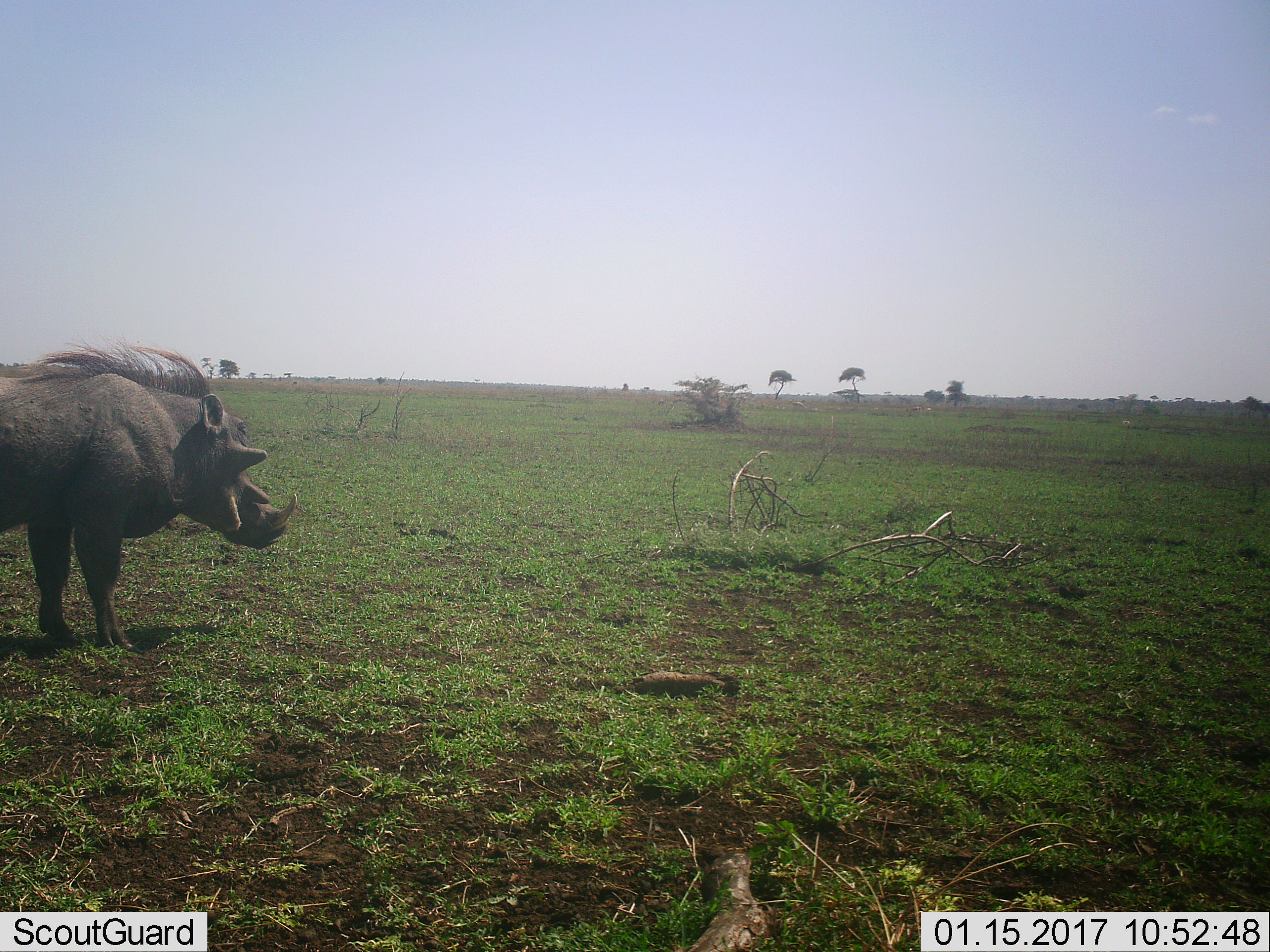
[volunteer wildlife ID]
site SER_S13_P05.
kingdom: Animalia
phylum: Chordata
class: Mammalia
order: Artiodactyla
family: Suidae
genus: Phacochoerus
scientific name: Phacochoerus africanus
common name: warthog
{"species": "warthog (Phacochoerus africanus)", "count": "1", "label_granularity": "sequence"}